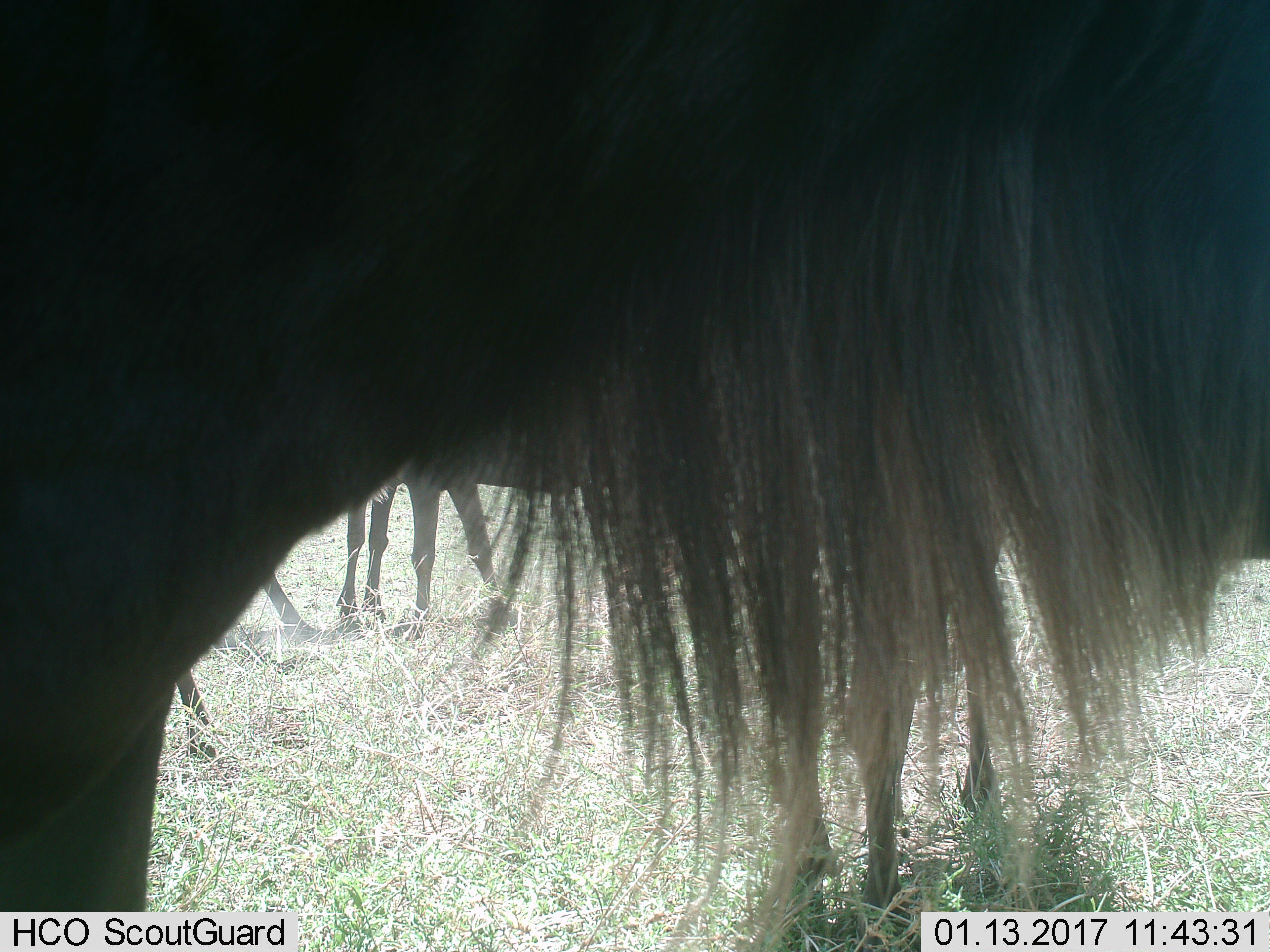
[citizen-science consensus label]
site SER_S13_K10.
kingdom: Animalia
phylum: Chordata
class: Mammalia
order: Artiodactyla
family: Bovidae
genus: Connochaetes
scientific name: Connochaetes taurinus taurinus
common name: blue wildebeest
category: wildebeestblue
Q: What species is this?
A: Wildebeestblue (blue wildebeest) (Connochaetes taurinus taurinus).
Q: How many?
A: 3.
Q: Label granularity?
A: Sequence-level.